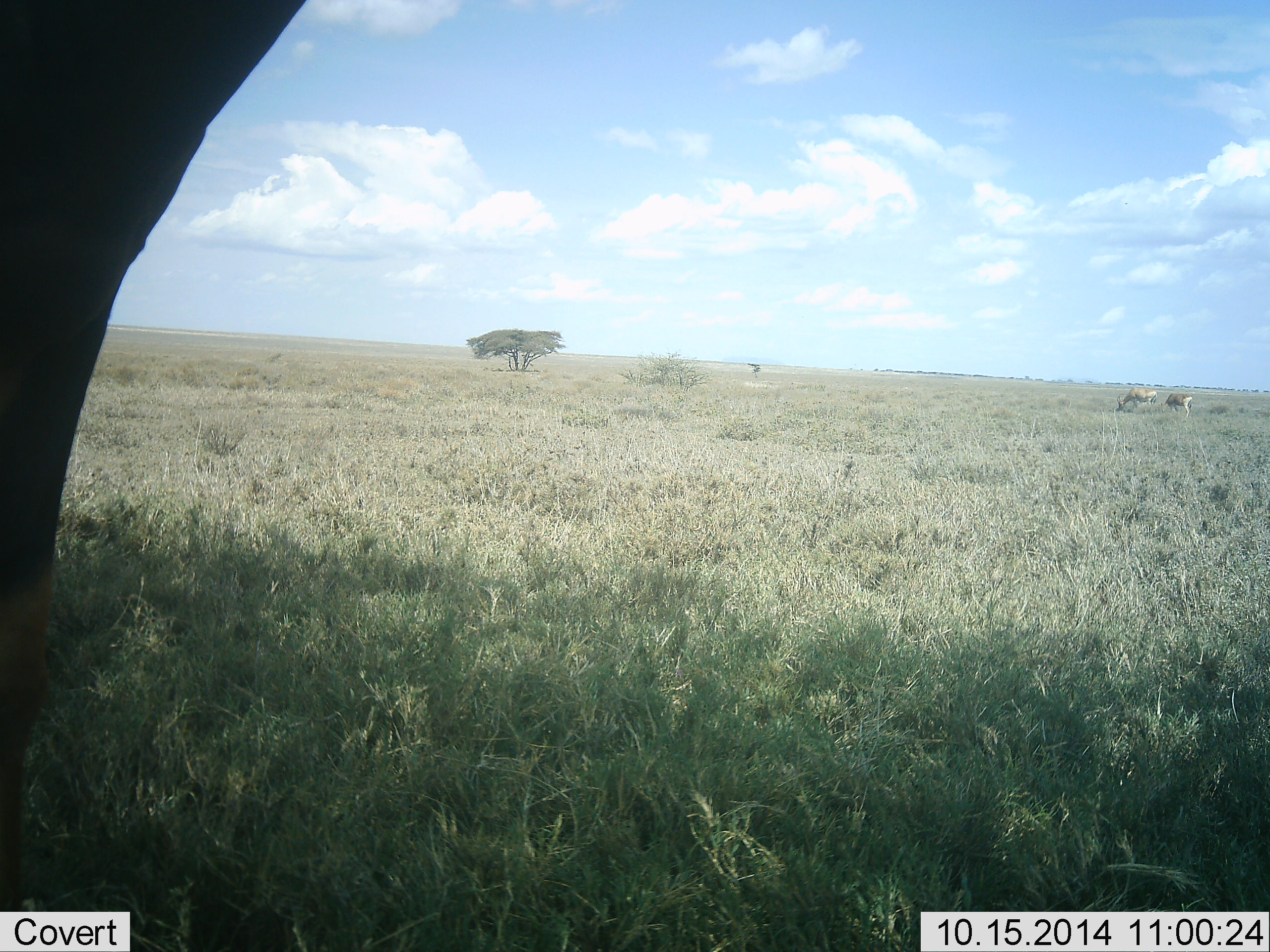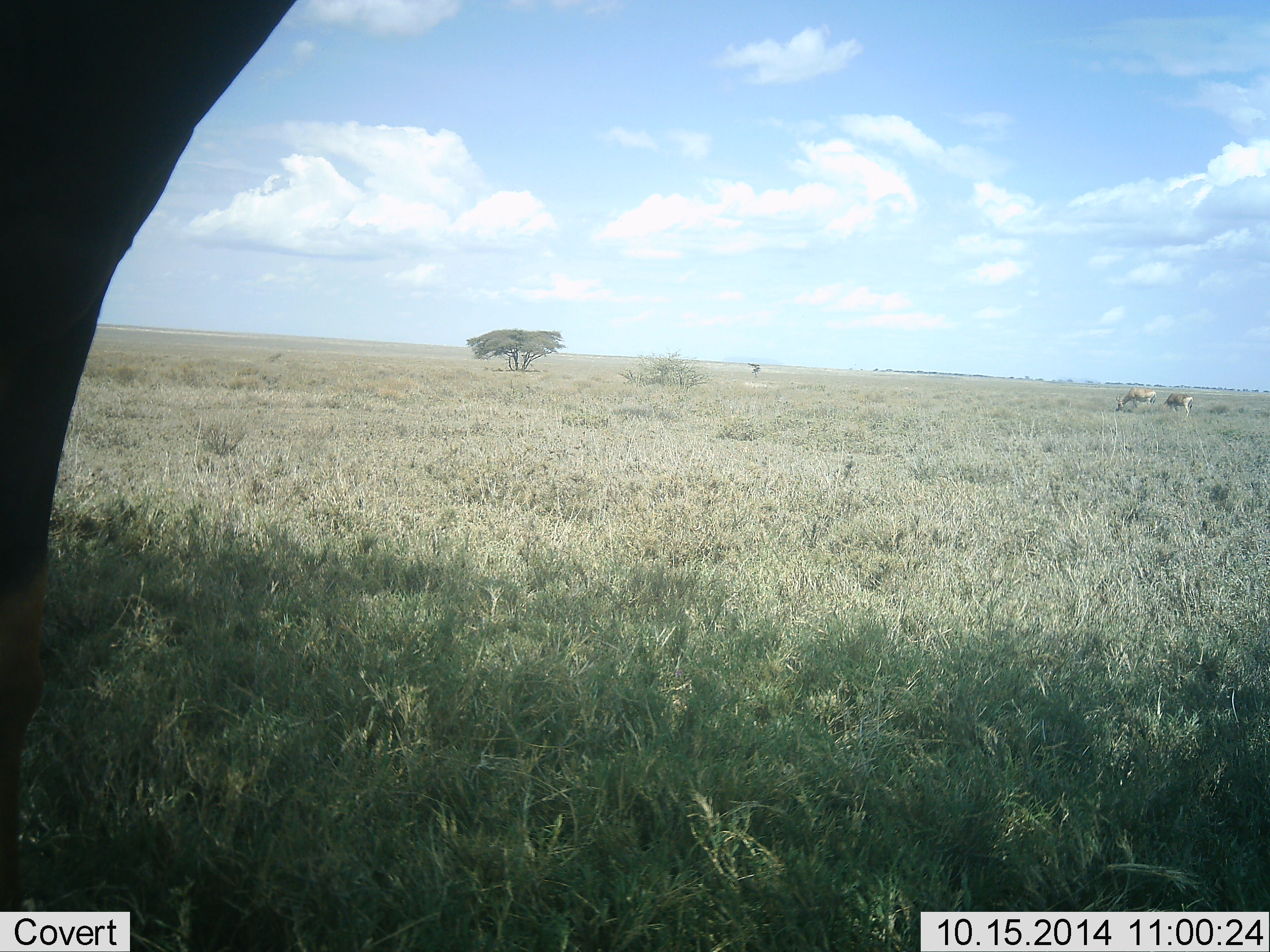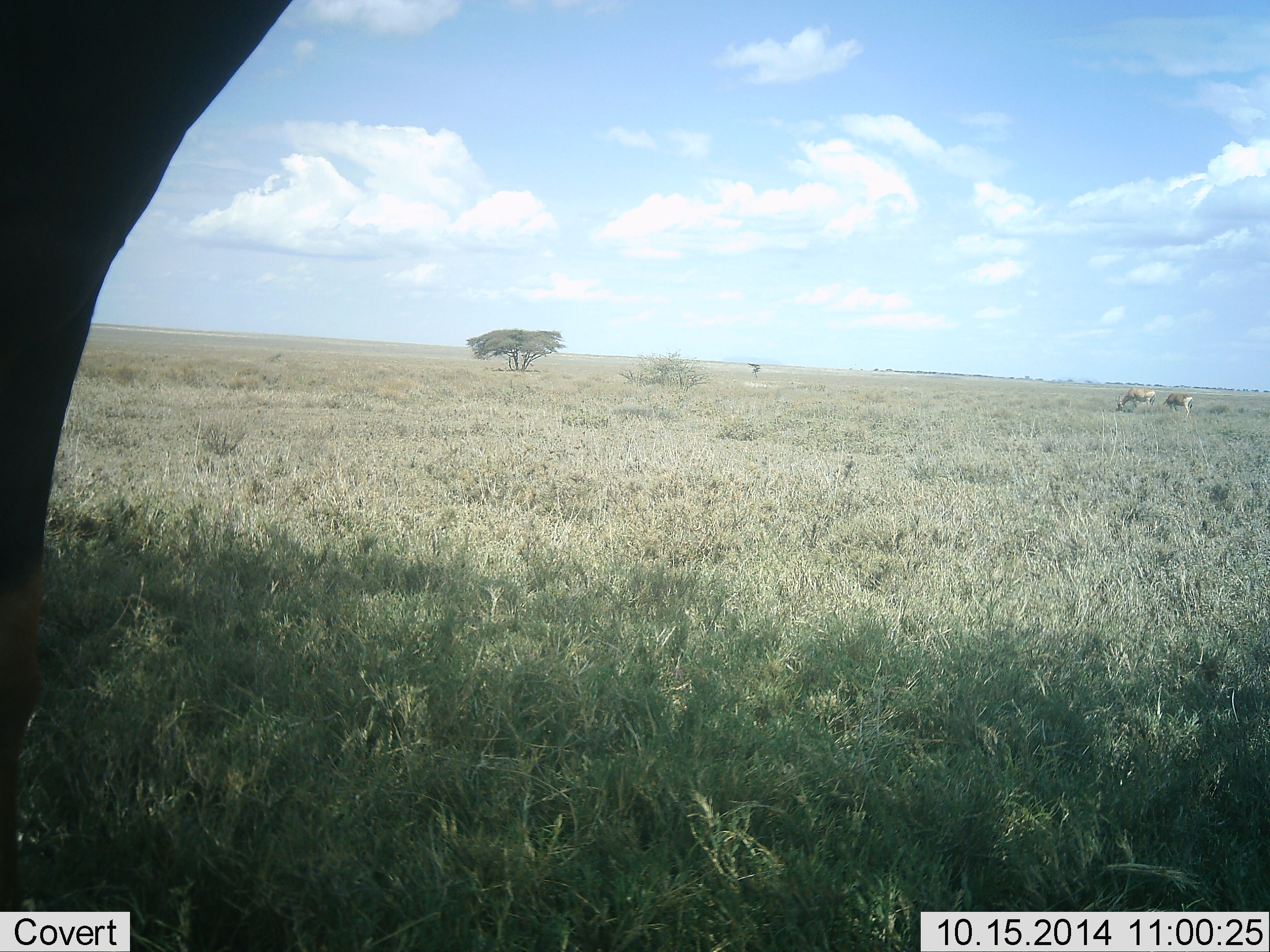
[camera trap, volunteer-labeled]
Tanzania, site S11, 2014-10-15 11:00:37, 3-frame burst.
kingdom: Animalia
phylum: Chordata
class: Mammalia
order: Artiodactyla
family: Bovidae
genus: Nanger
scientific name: Nanger granti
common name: grant's gazelle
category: gazellegrants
Gazellegrants (grant's gazelle) (Nanger granti), count 2. Behavior (volunteer vote fractions): standing 50%, resting 0%, moving 0%, interacting 0%. Young present (vote fraction): 0%. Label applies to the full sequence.